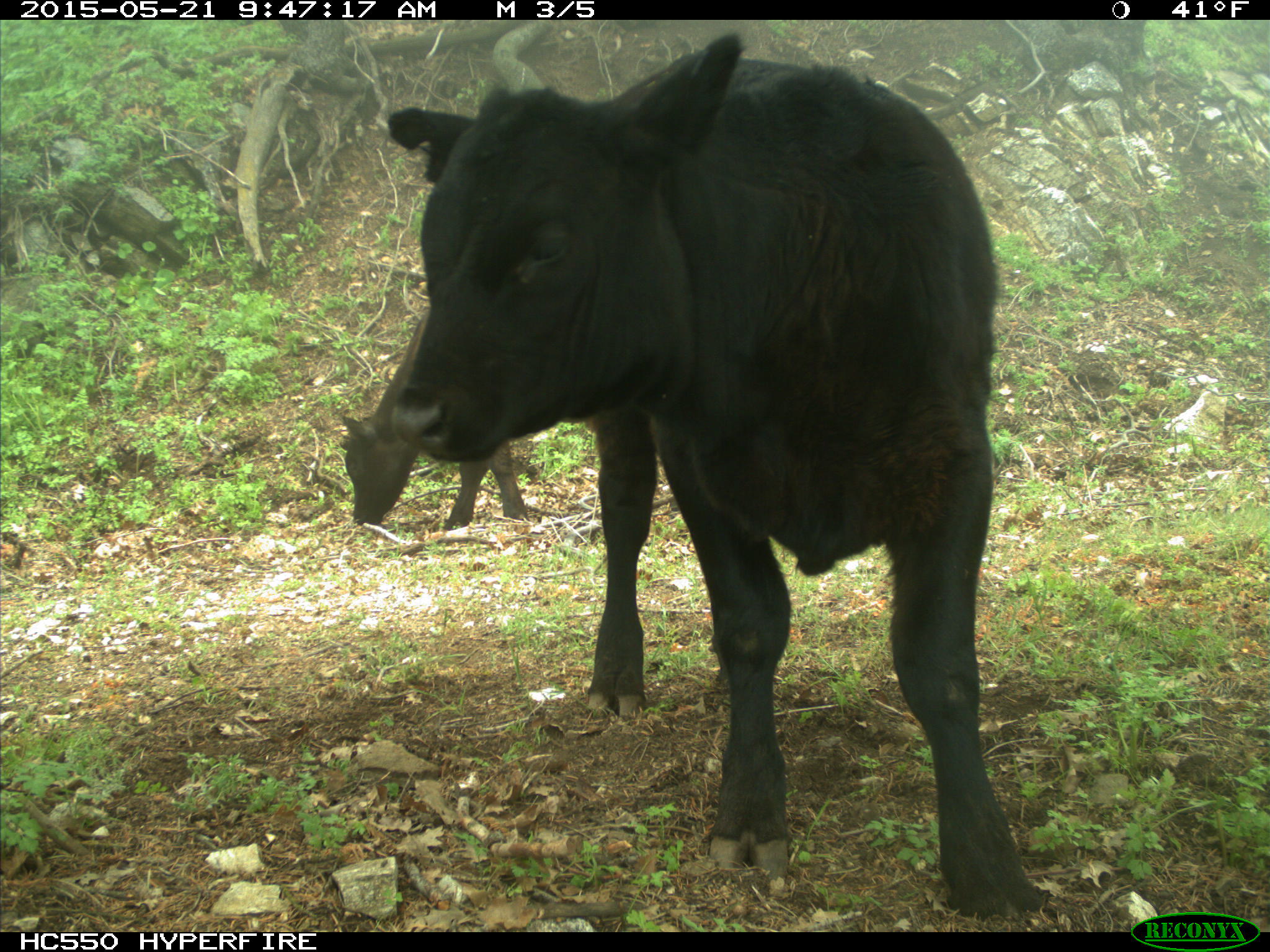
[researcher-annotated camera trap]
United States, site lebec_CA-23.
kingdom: Animalia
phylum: Chordata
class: Mammalia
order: Artiodactyla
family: Bovidae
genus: Bos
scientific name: Bos taurus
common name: domestic cow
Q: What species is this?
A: Bos taurus (domestic cow).